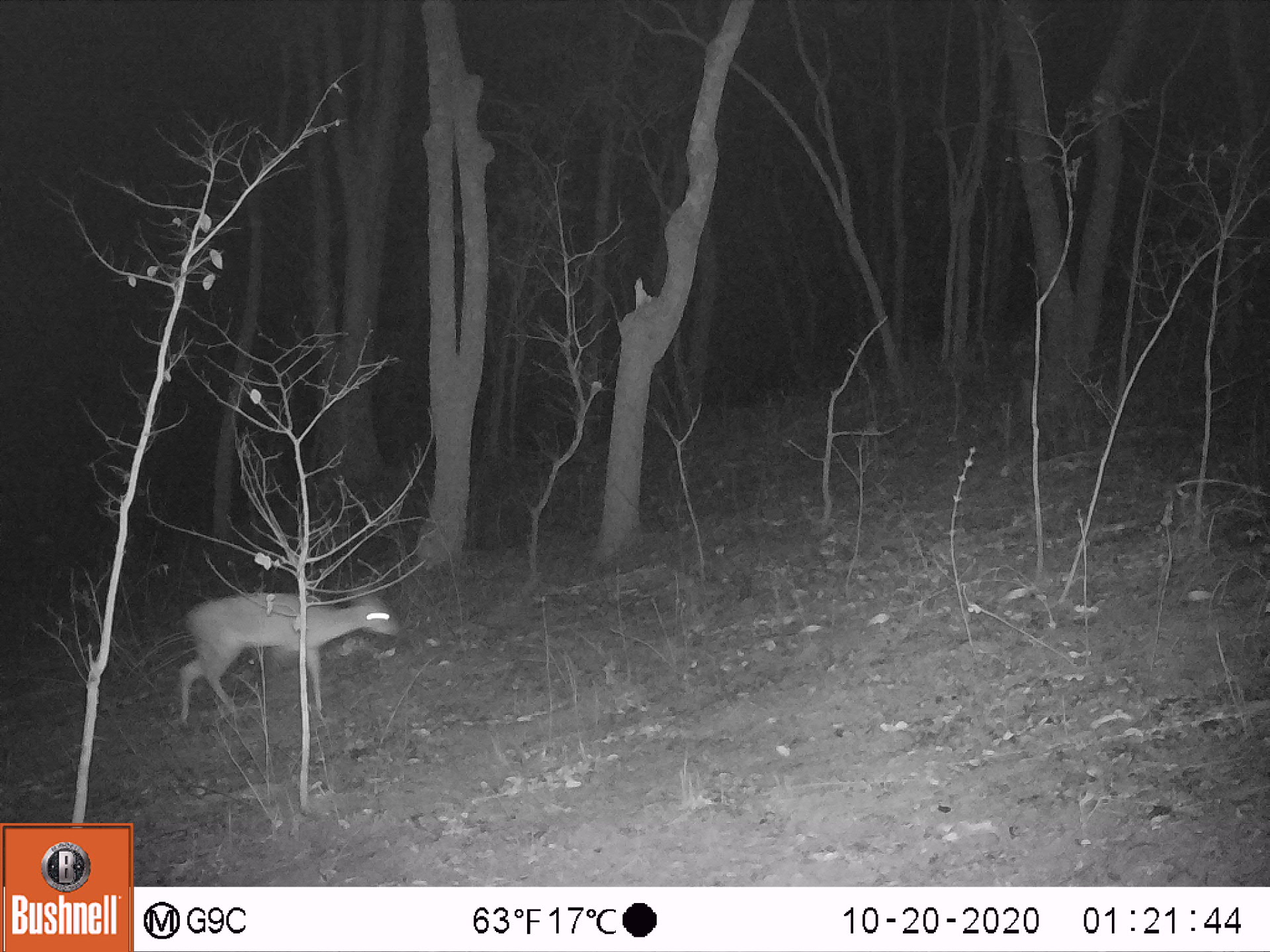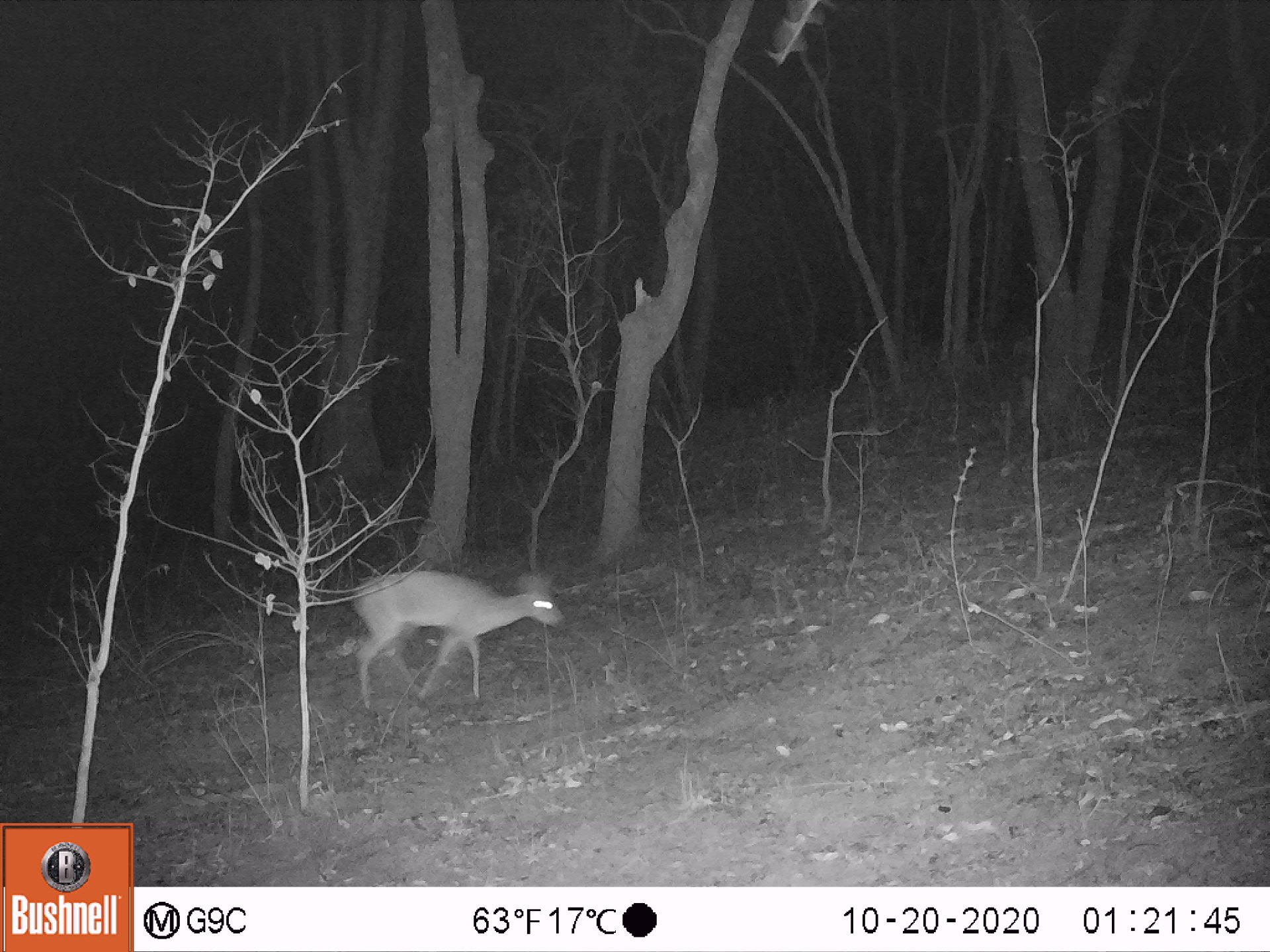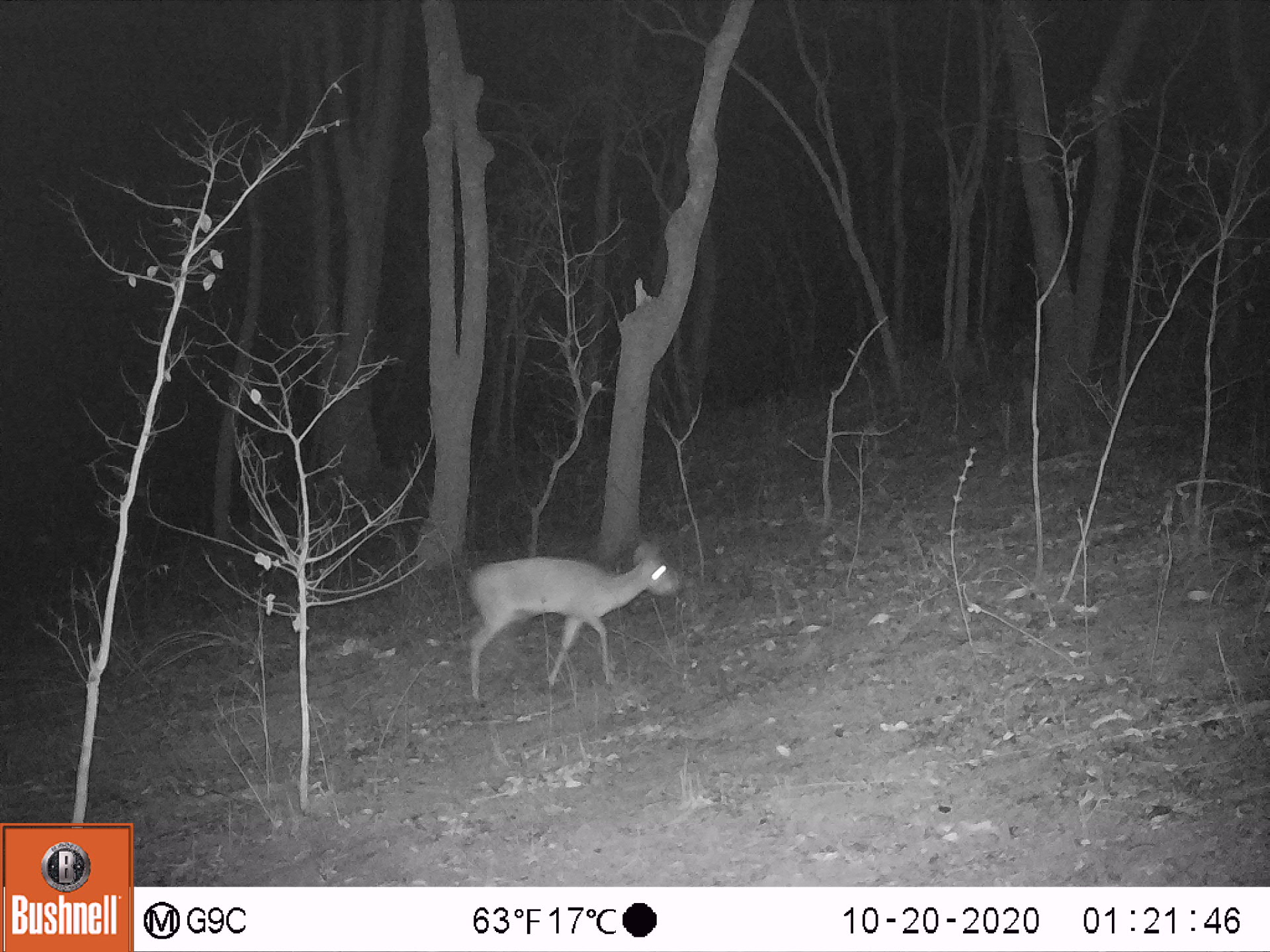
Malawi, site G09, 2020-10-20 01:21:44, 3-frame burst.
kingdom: Animalia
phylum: Chordata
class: Mammalia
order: Artiodactyla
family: Bovidae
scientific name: Antilopinae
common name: small antelope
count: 1